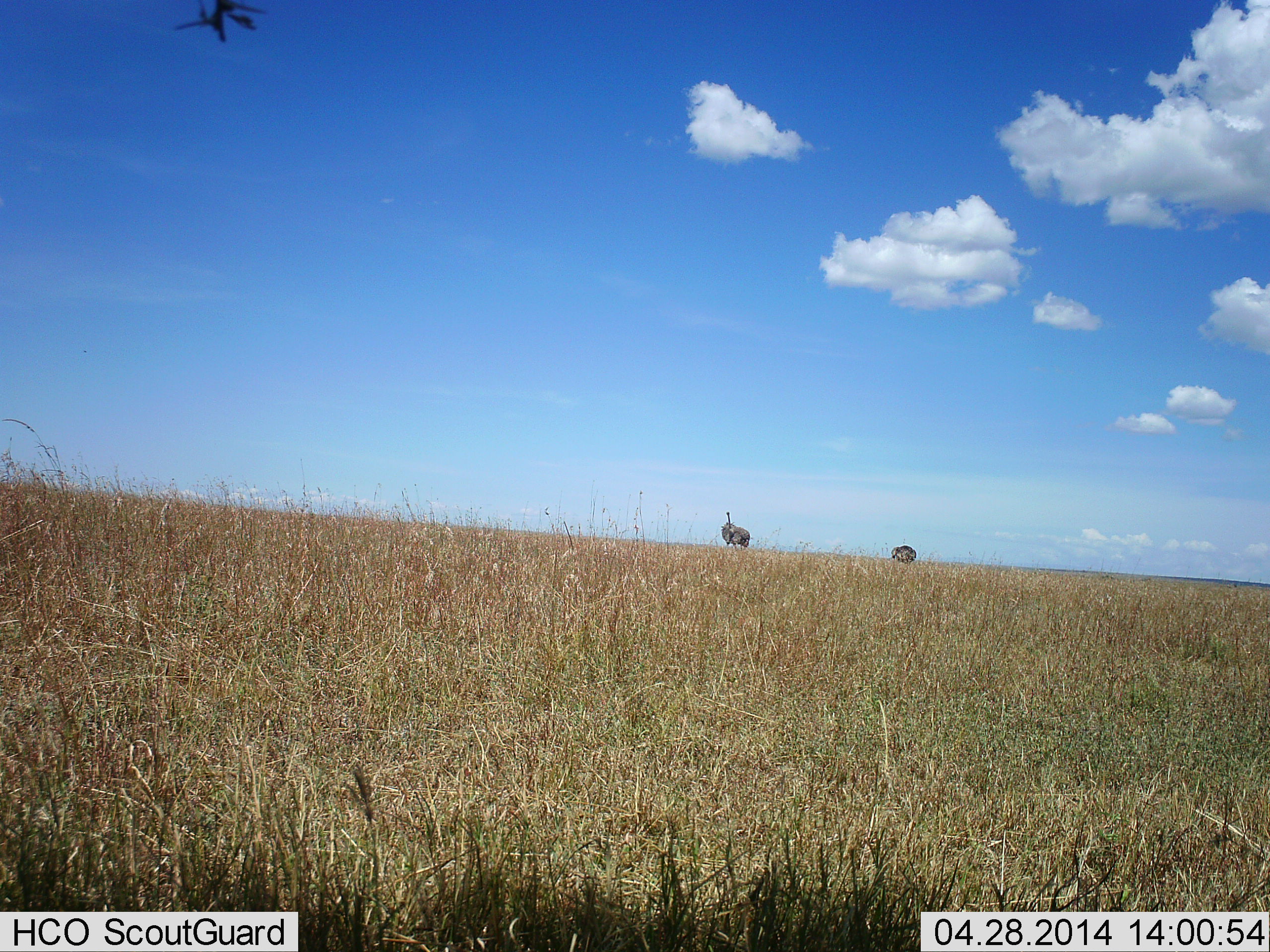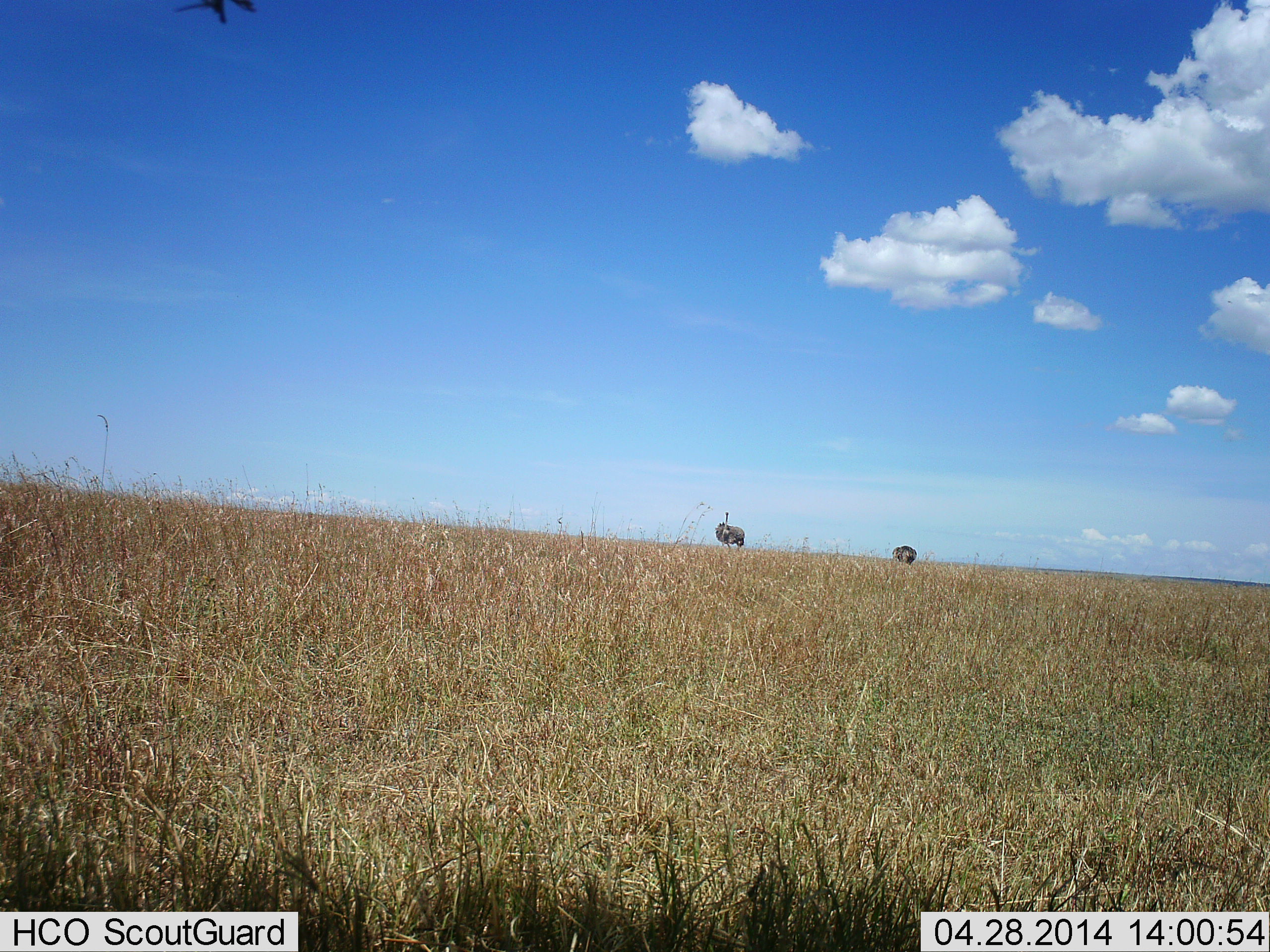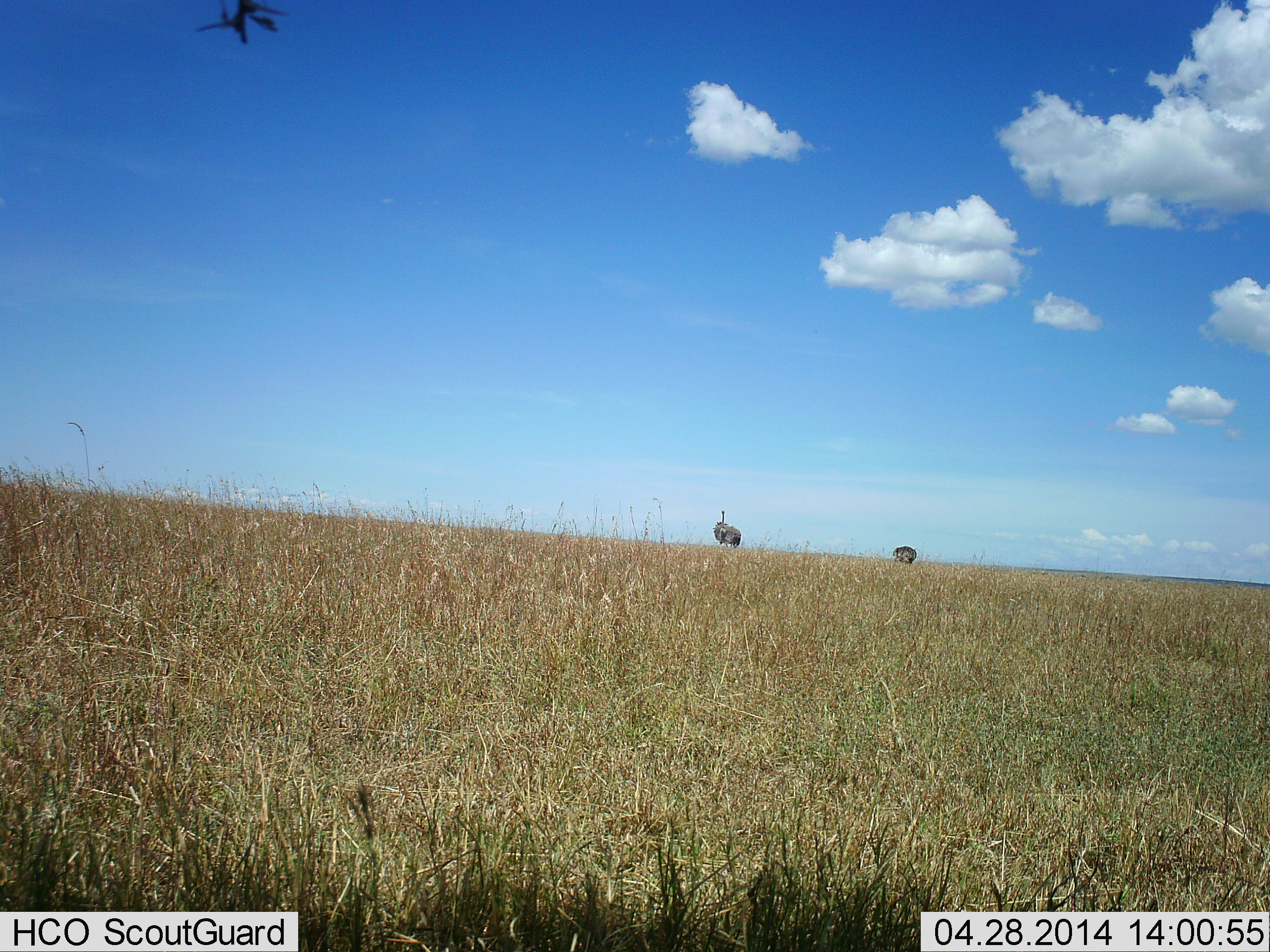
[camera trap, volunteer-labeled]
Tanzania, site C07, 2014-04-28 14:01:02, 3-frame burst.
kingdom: Animalia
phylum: Chordata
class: Aves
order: Struthioniformes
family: Struthionidae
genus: Struthio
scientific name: Struthio camelus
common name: ostrich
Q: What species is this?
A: Ostrich (Struthio camelus).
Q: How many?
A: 2.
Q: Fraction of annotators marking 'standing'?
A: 90%.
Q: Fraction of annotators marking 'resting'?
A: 0%.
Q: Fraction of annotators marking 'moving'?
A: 30%.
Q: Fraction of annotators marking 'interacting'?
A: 0%.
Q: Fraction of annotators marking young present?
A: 0%.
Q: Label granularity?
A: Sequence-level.